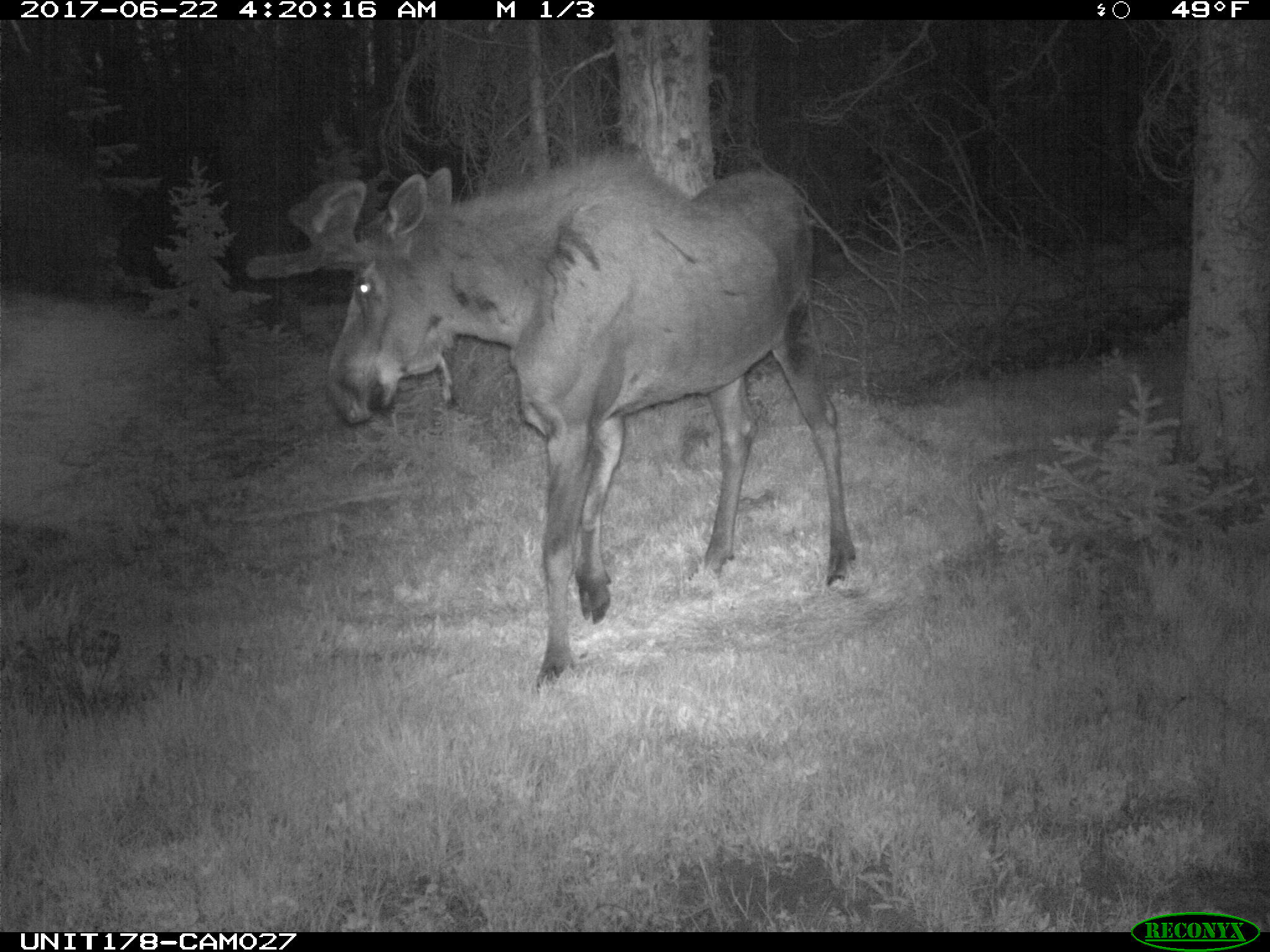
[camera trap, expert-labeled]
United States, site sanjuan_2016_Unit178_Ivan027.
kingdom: Animalia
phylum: Chordata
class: Mammalia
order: Artiodactyla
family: Cervidae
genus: Alces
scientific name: Alces alces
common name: moose